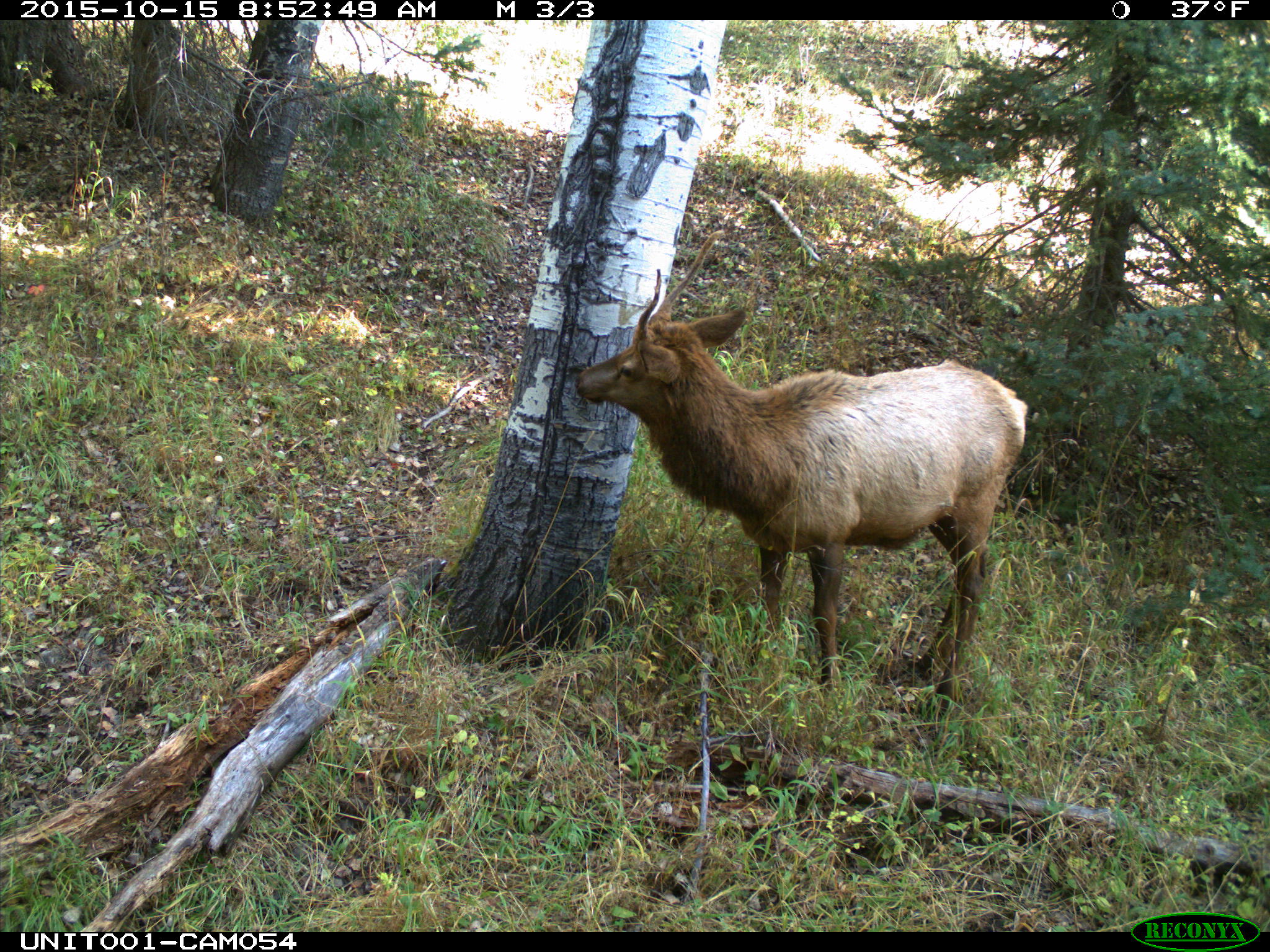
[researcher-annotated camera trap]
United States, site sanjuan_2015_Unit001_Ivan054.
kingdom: Animalia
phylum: Chordata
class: Mammalia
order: Artiodactyla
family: Cervidae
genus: Cervus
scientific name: Cervus elaphus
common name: red deer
Cervus elaphus (red deer).